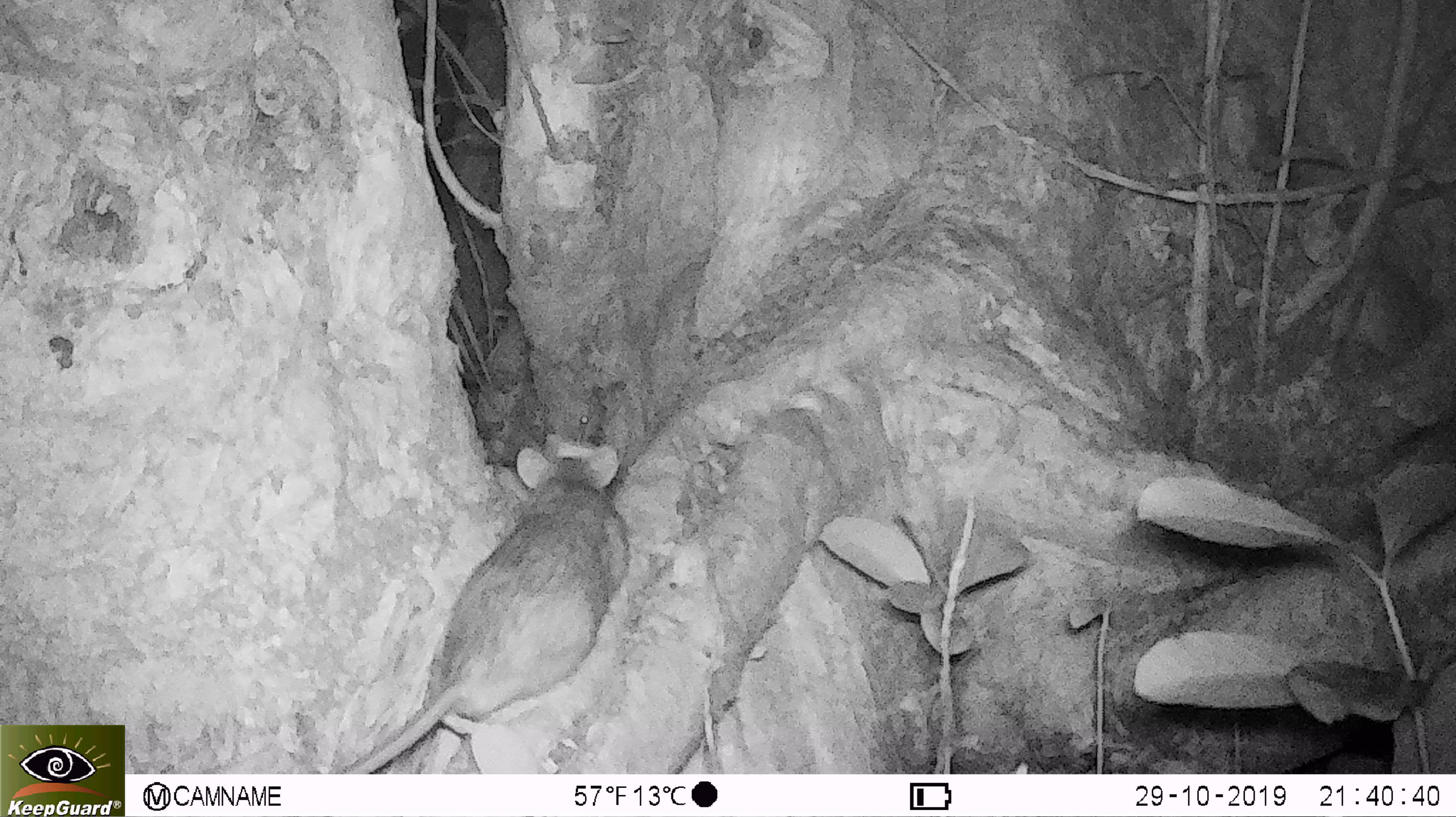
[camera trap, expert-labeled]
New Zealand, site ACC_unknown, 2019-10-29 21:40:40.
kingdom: Animalia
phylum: Chordata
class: Mammalia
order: Rodentia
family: Muridae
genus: Rattus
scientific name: Rattus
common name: rat